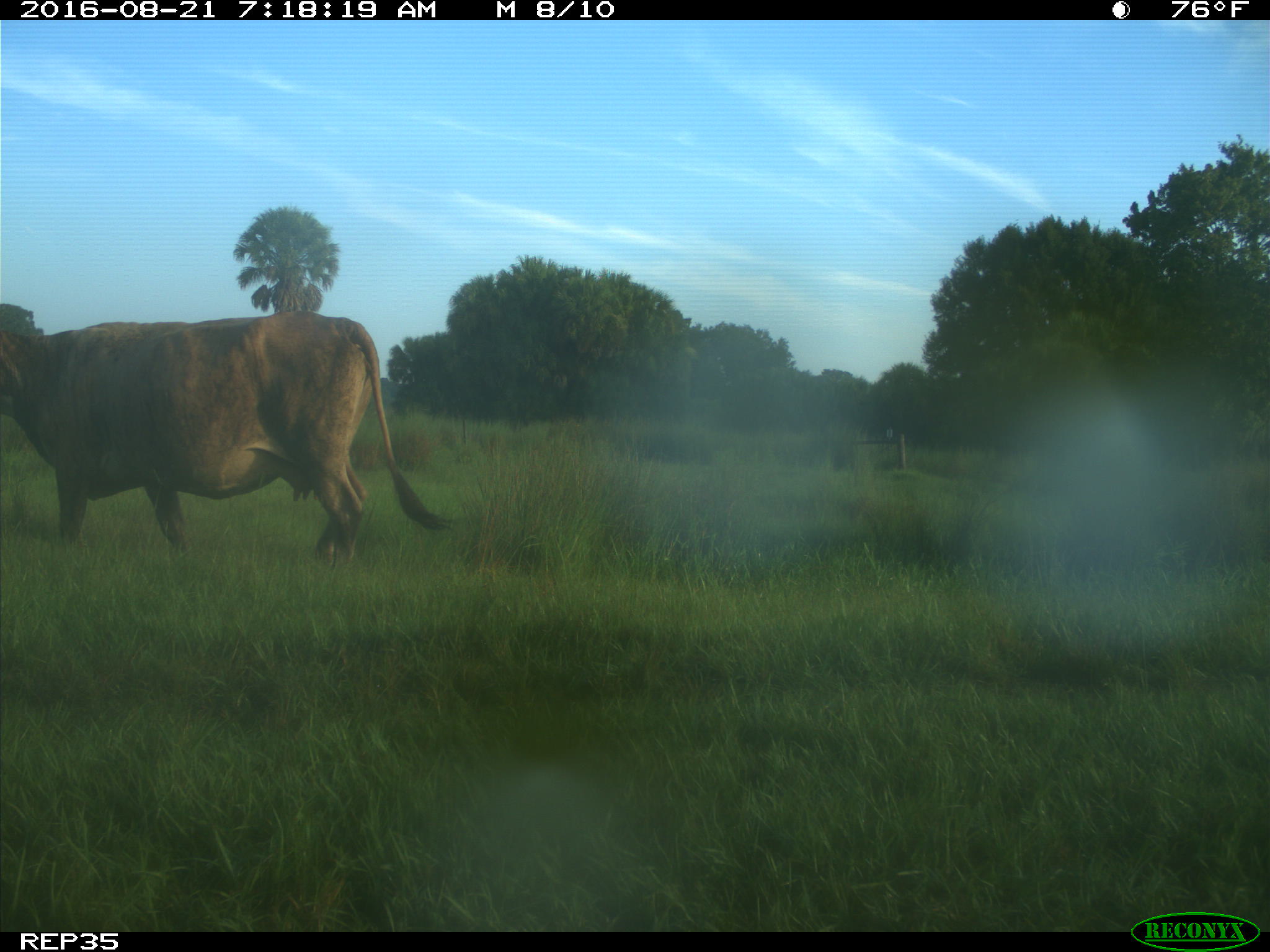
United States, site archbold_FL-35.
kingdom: Animalia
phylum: Chordata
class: Mammalia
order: Artiodactyla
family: Bovidae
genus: Bos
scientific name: Bos taurus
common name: domestic cow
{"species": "Bos taurus (domestic cow)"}